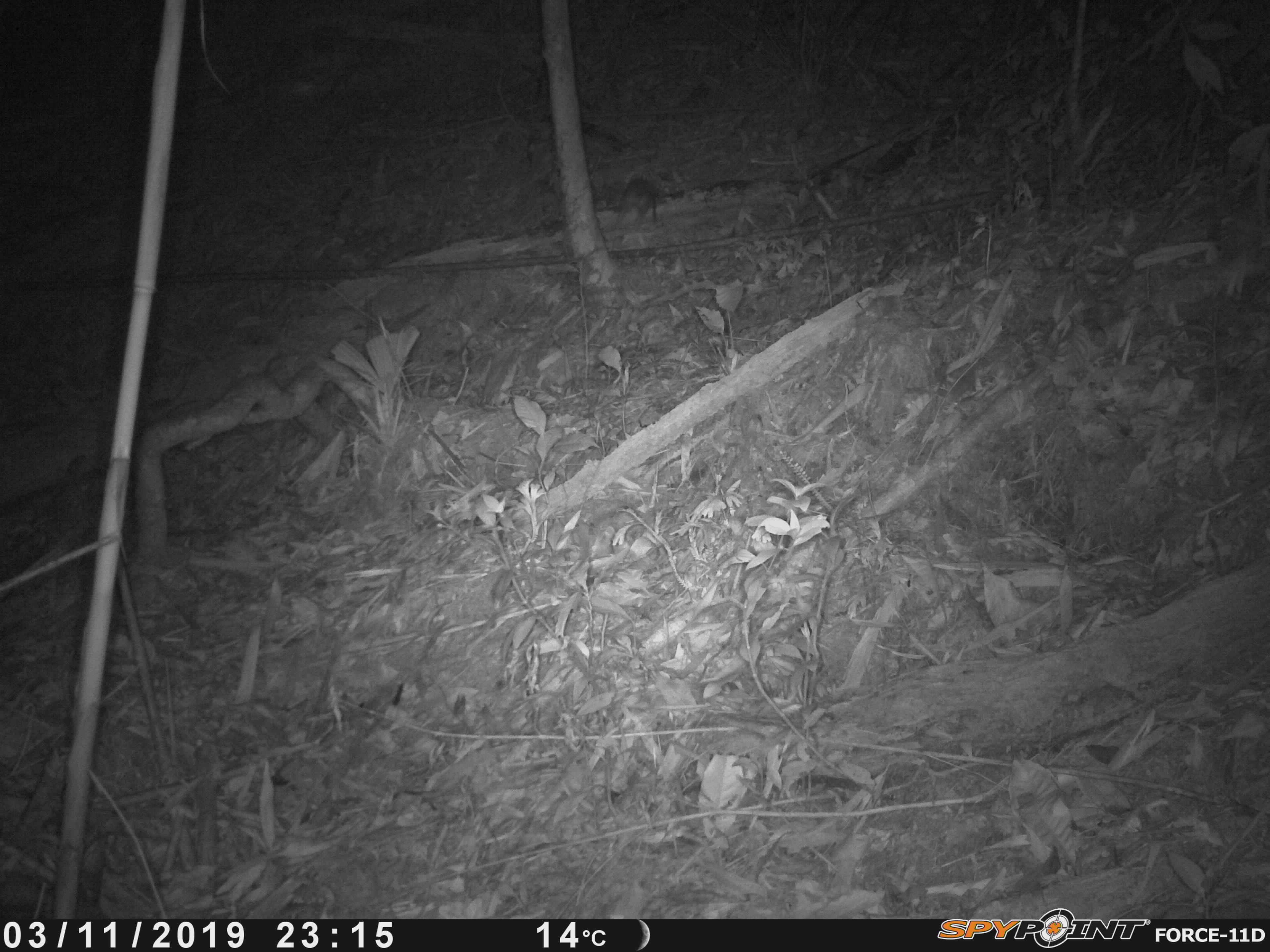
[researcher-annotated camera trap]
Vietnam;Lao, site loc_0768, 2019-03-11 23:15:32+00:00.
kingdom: Animalia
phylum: Chordata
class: Mammalia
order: Rodentia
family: Muridae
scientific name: Muridae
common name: old-world mice and rats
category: unidentified murid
Unidentified murid (old-world mice and rats) (Muridae). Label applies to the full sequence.